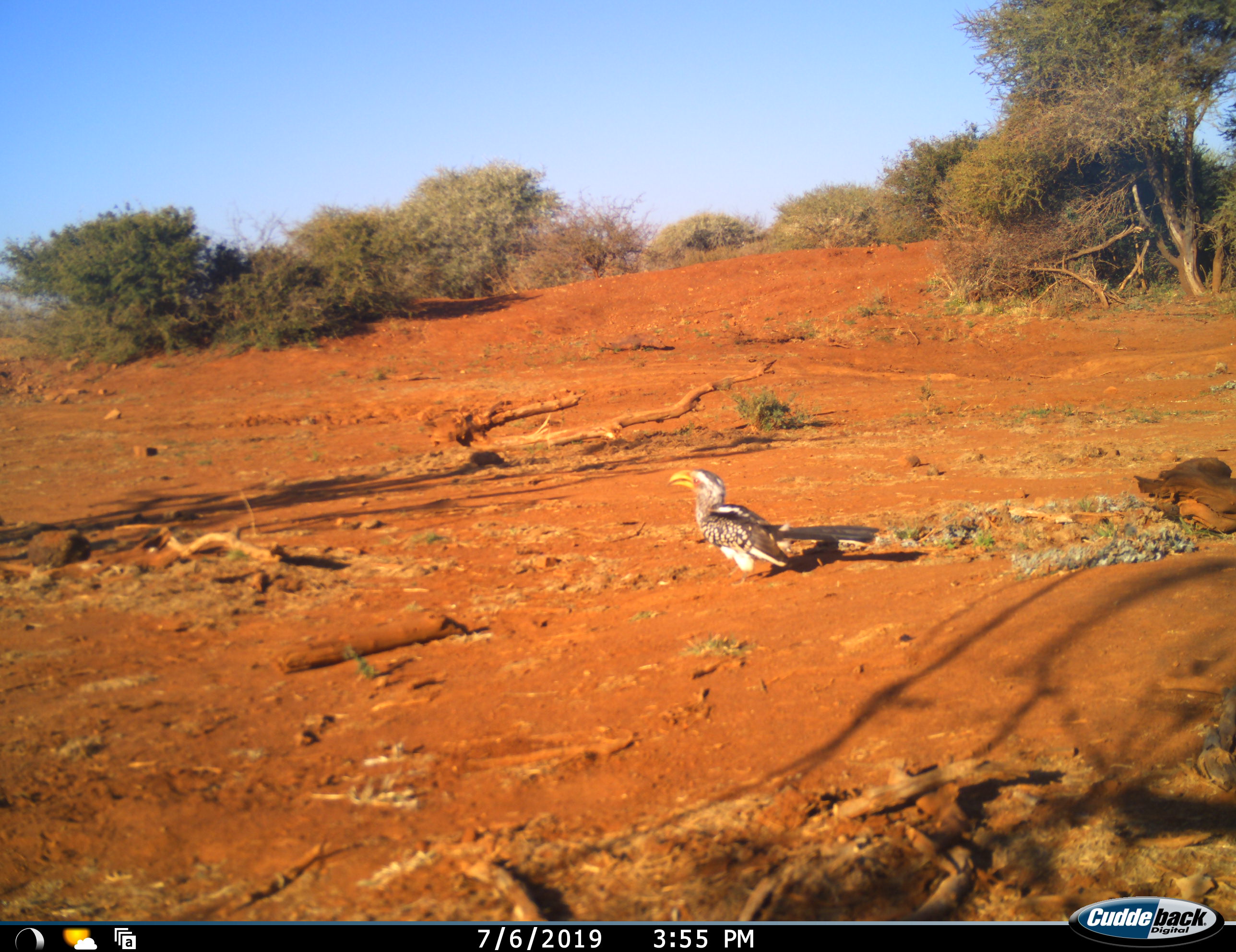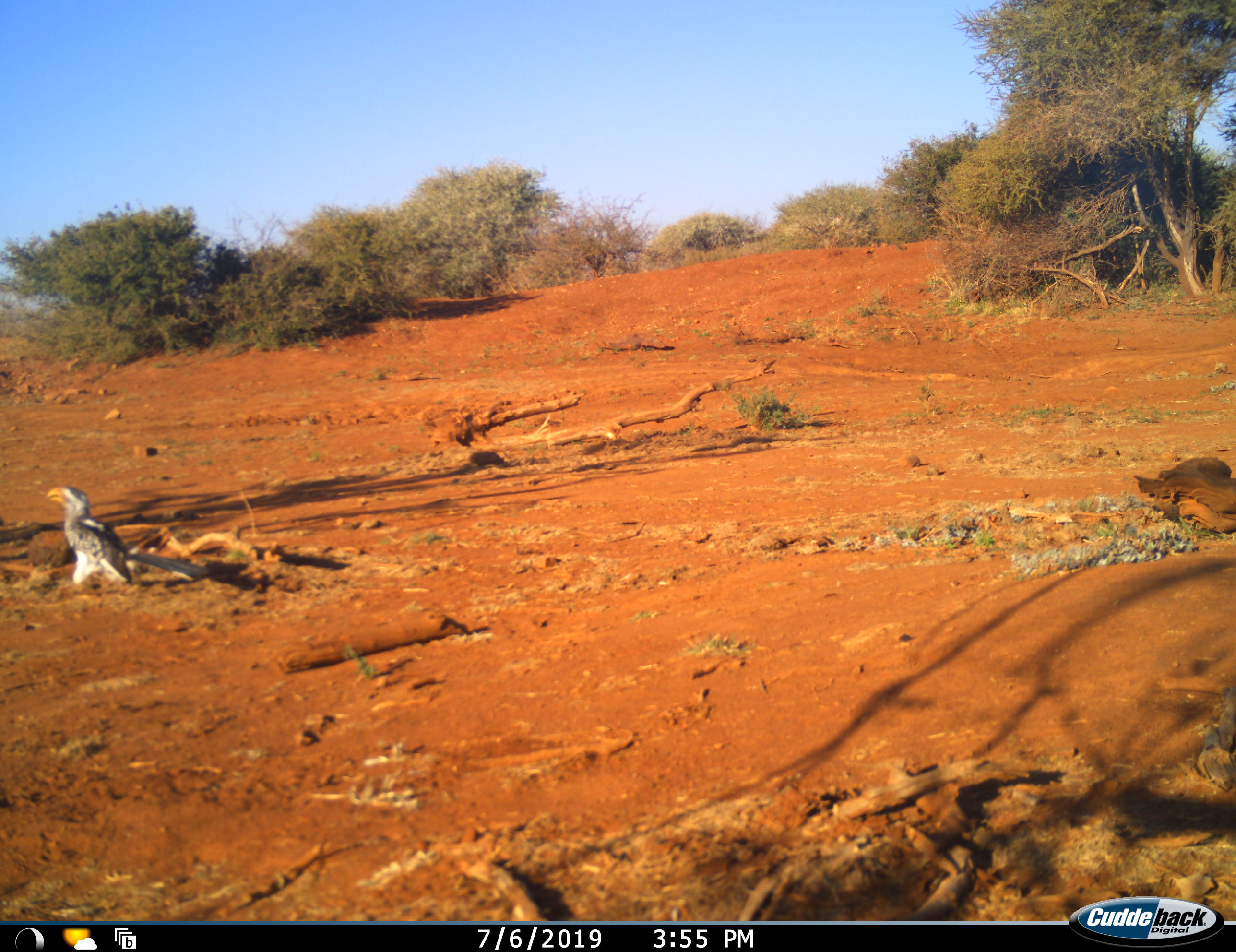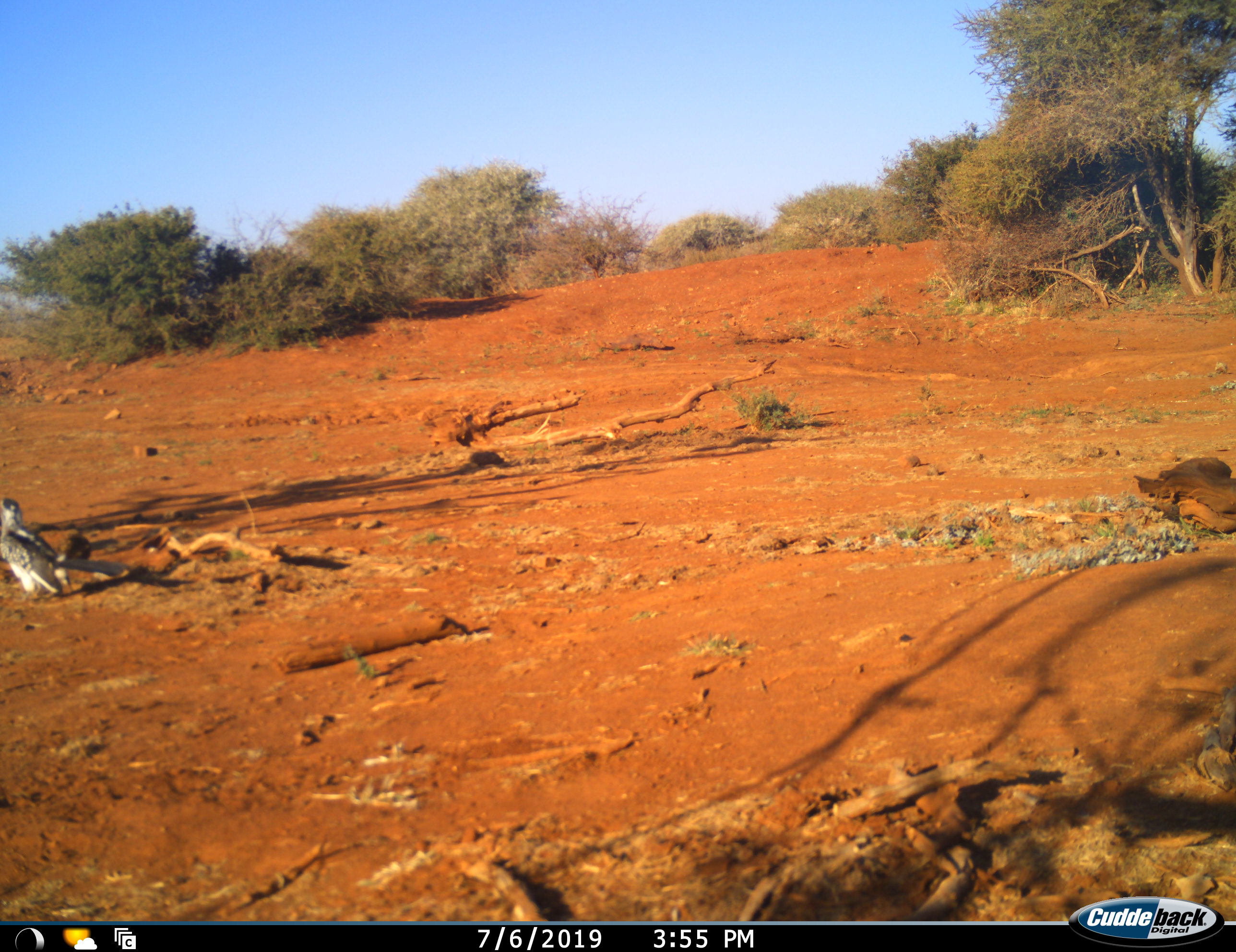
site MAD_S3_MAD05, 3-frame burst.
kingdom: Animalia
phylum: Chordata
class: Aves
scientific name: Aves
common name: bird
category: birdother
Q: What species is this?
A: Birdother (bird) (Aves).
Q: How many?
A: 1.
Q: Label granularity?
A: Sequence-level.